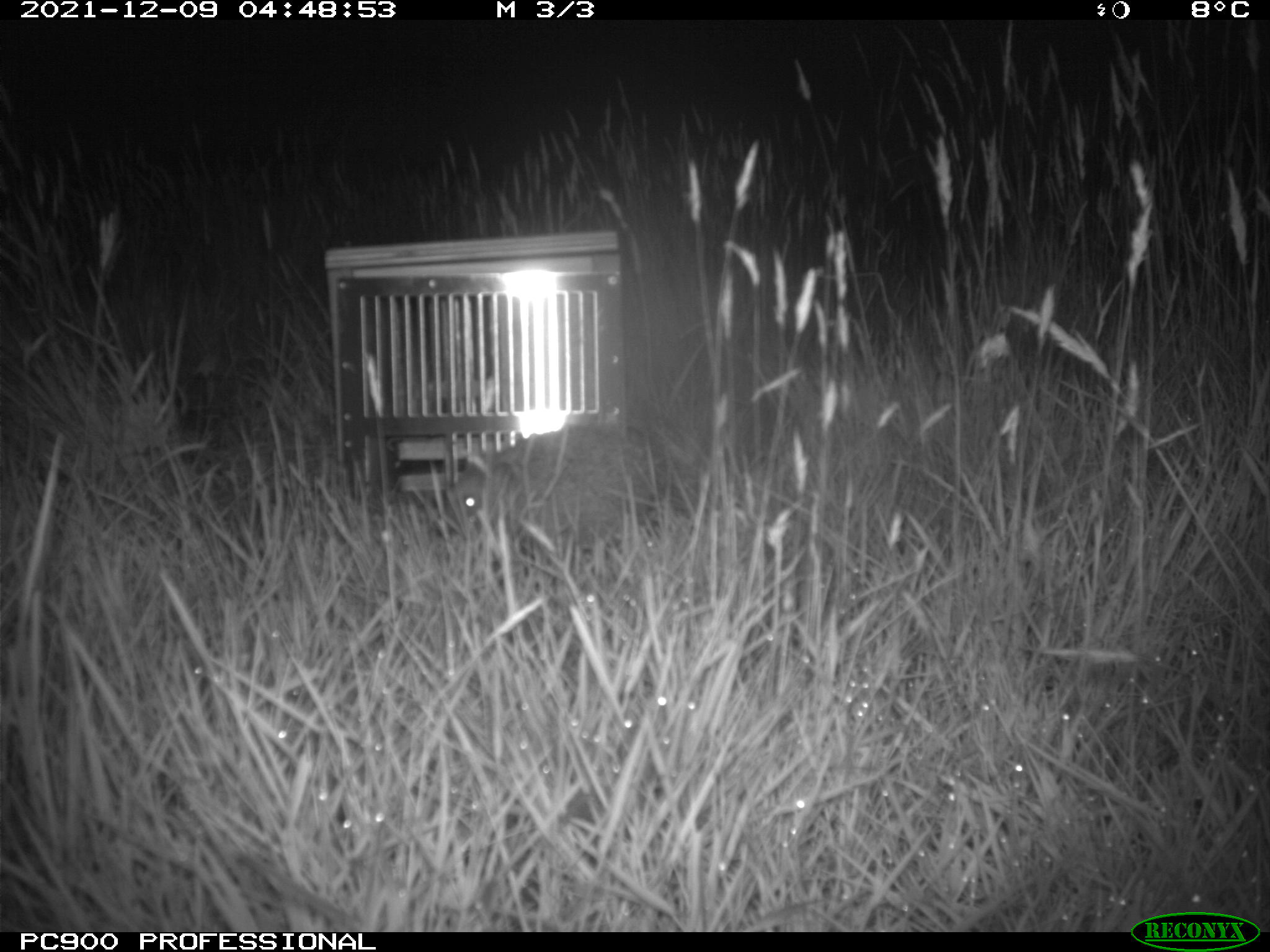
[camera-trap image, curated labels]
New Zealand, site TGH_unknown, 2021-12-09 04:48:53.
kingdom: Animalia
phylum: Chordata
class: Mammalia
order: Eulipotyphla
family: Erinaceidae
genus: Erinaceus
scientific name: Erinaceus europaeus europaeus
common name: european hedgehog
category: hedgehog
Hedgehog (european hedgehog) (Erinaceus europaeus europaeus).